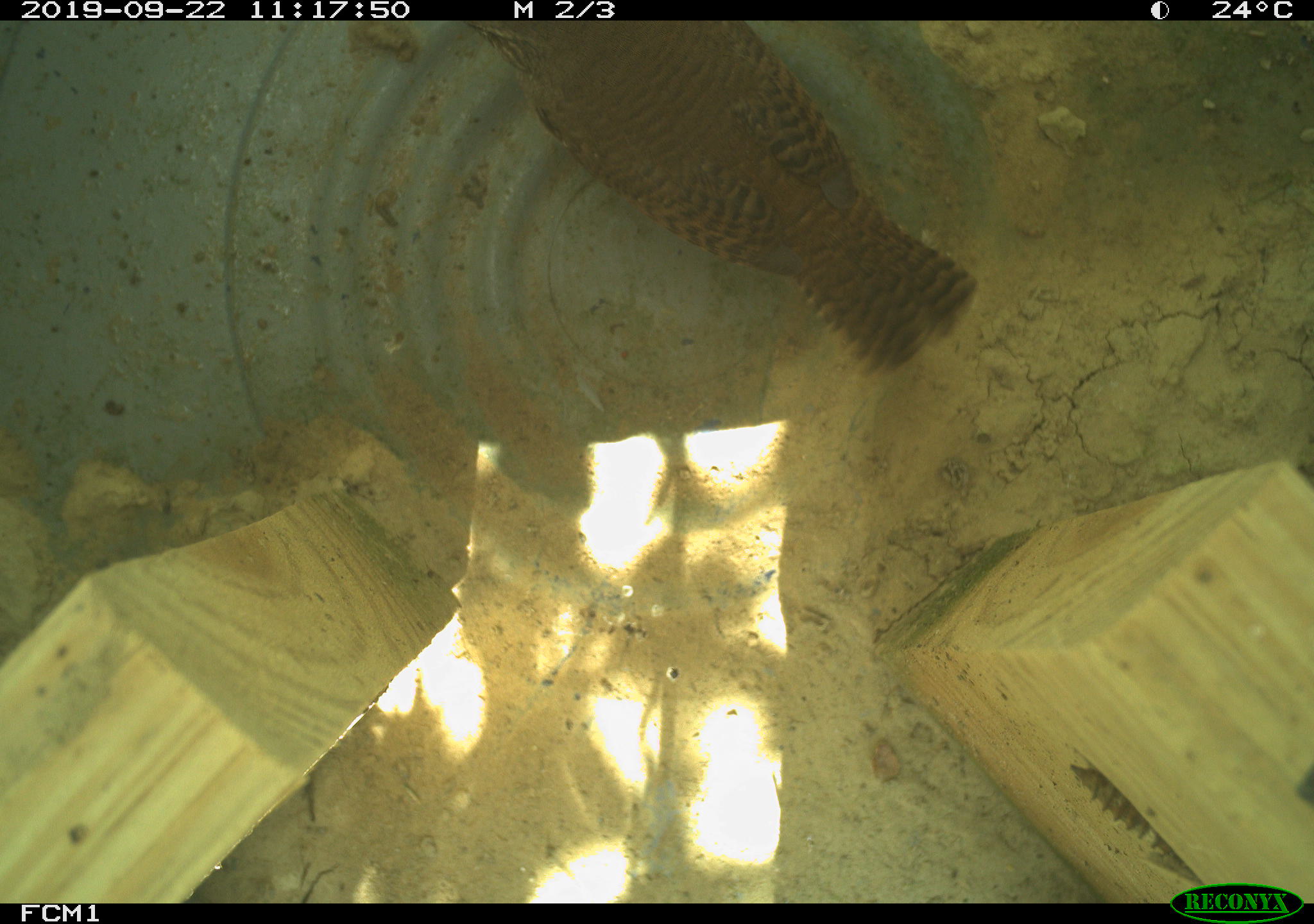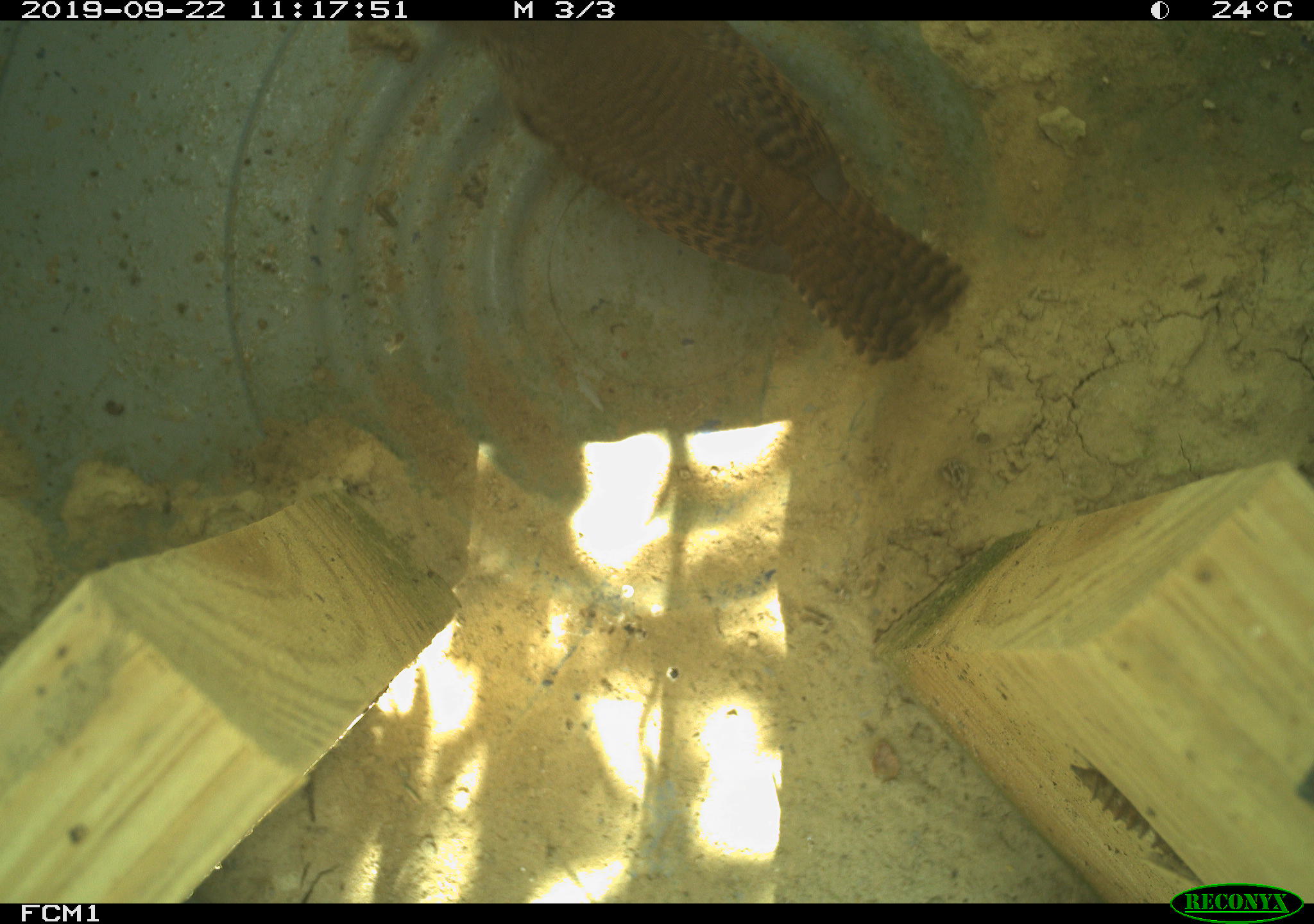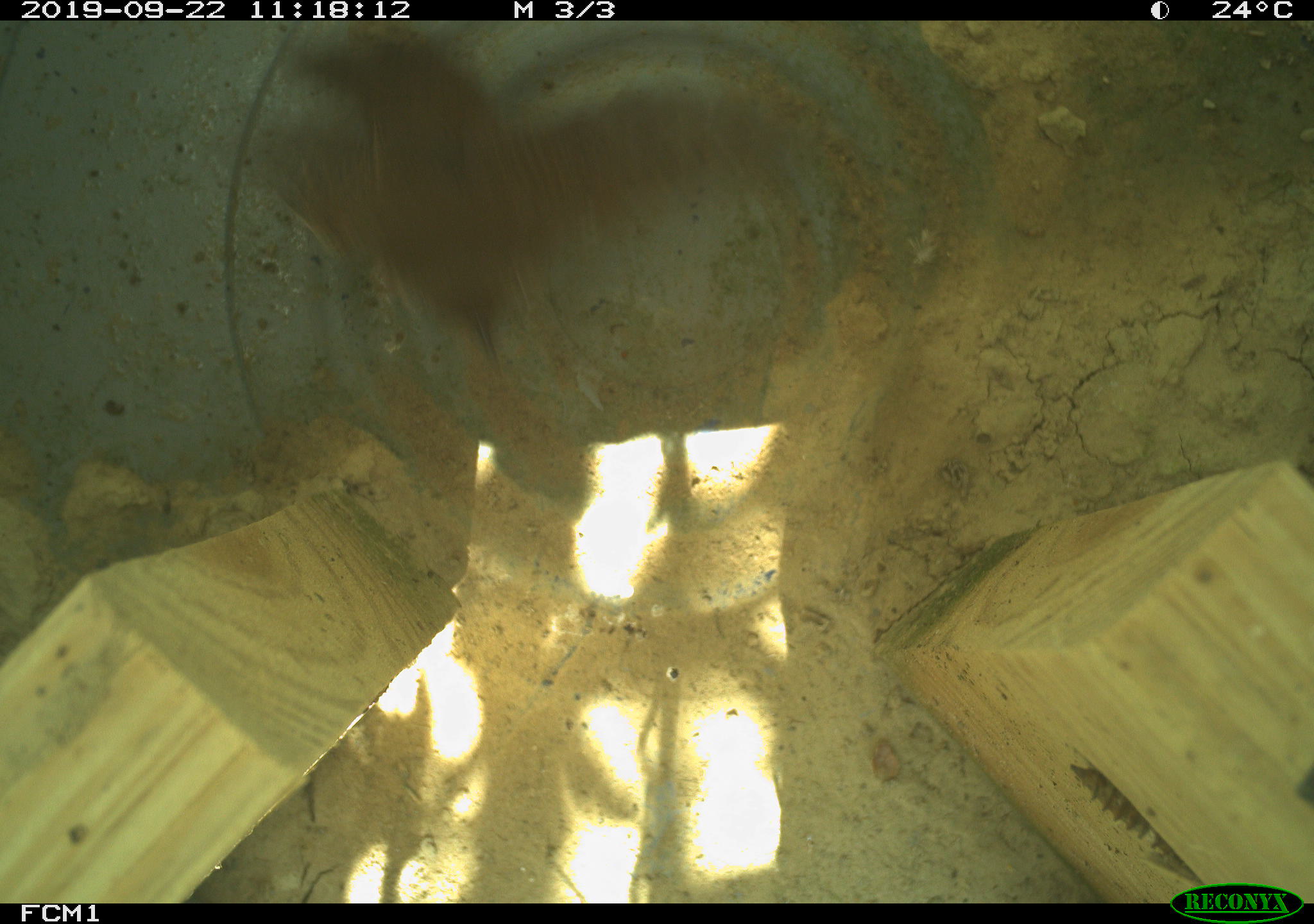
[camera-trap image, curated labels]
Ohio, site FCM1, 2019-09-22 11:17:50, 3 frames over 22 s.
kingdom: Animalia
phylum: Chordata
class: Aves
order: Passeriformes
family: Troglodytidae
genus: Troglodytes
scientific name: Troglodytes aedon aedon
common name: northern house wren